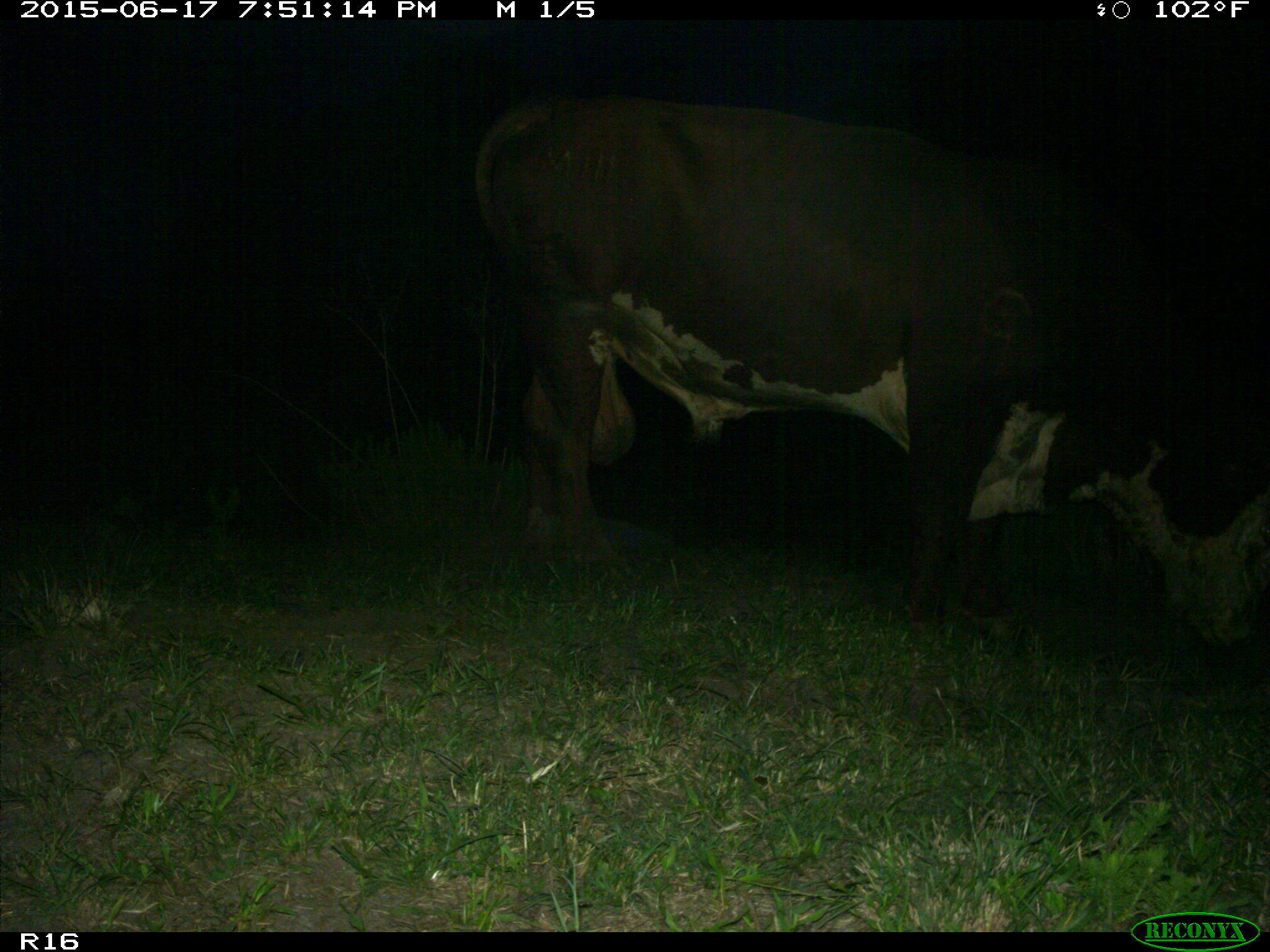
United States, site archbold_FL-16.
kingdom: Animalia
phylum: Chordata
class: Mammalia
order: Artiodactyla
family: Bovidae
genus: Bos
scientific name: Bos taurus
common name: domestic cow